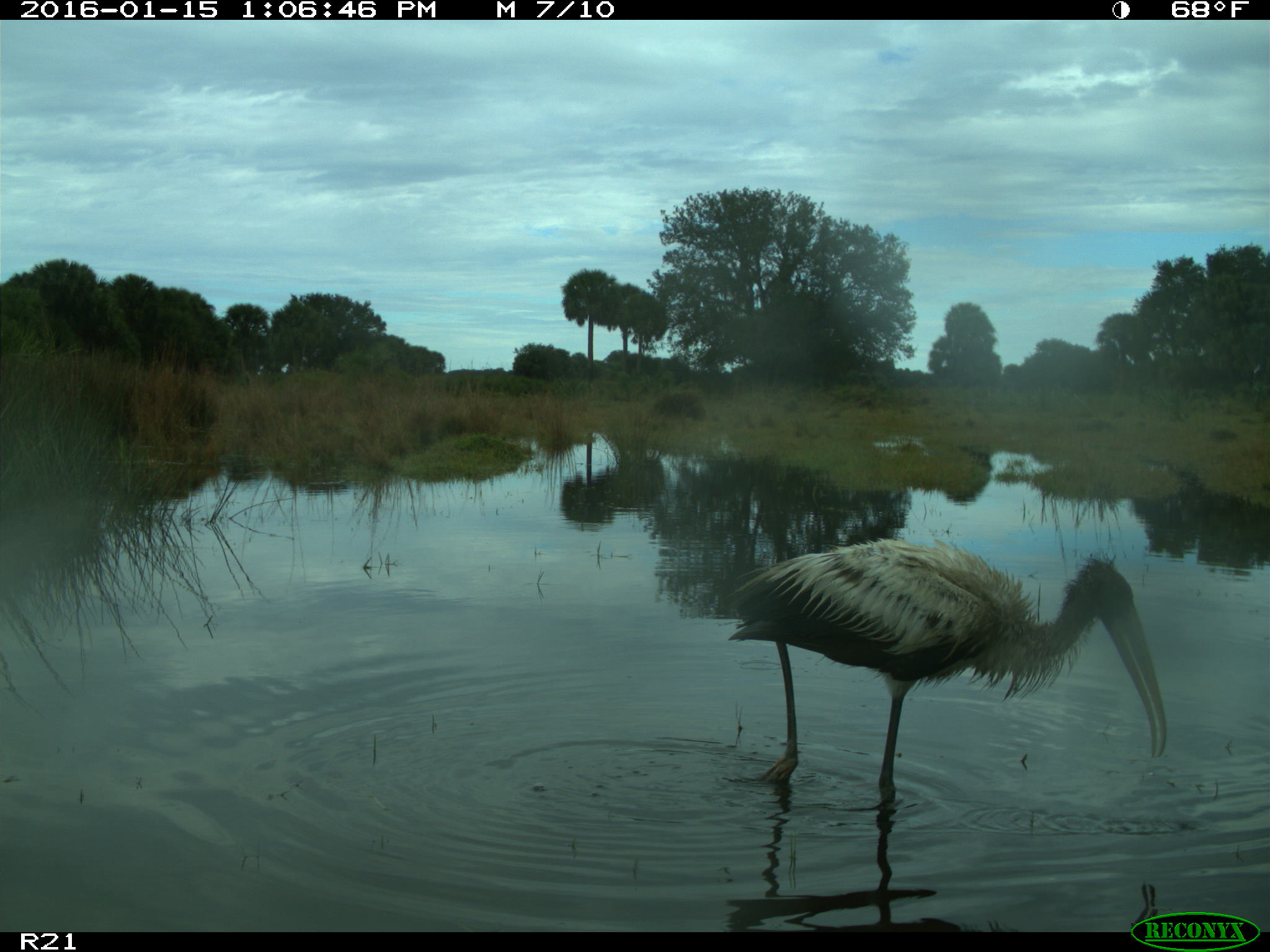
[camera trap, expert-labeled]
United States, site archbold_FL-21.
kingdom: Animalia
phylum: Chordata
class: Aves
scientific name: Aves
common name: birds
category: unidentified bird